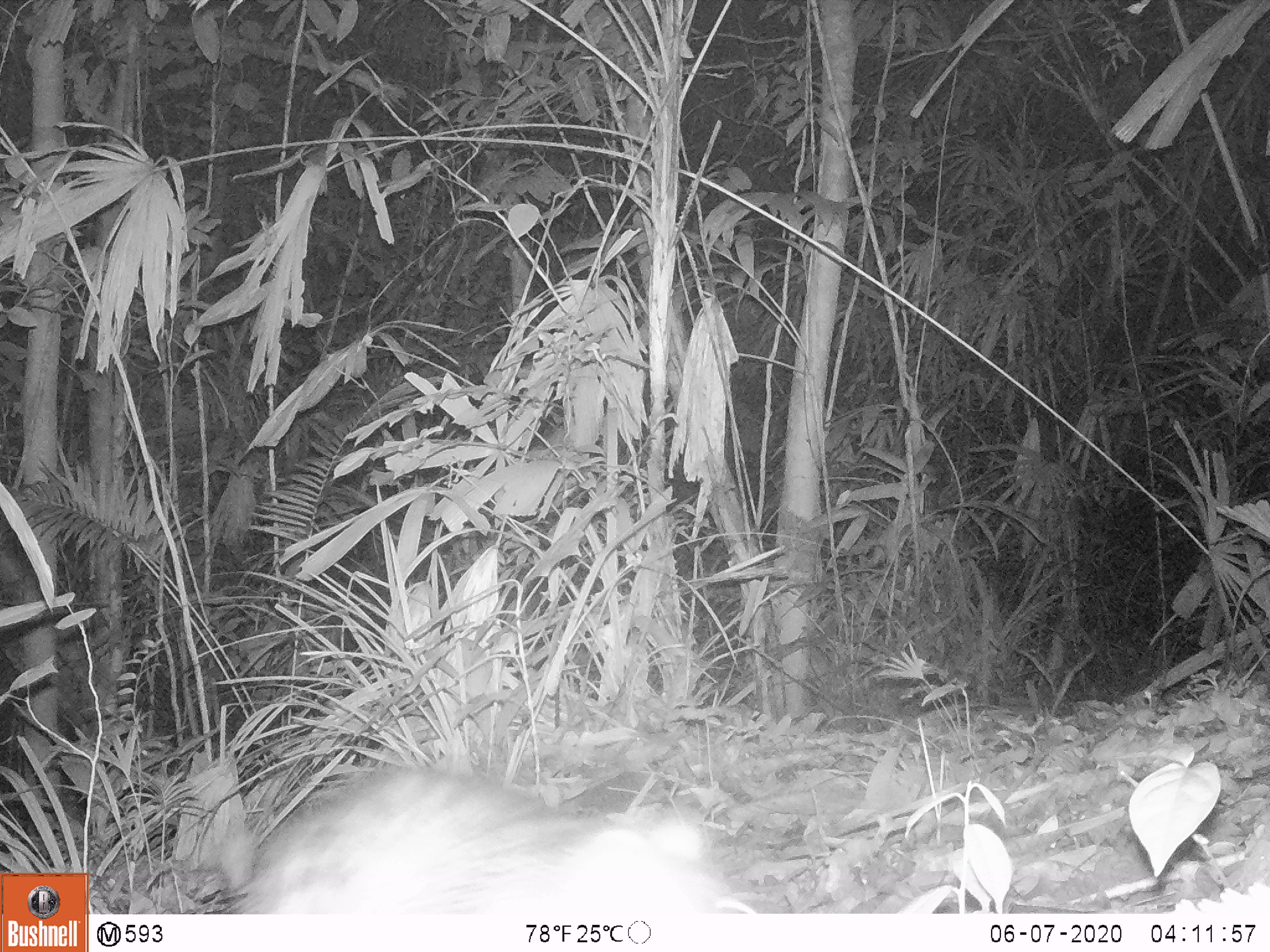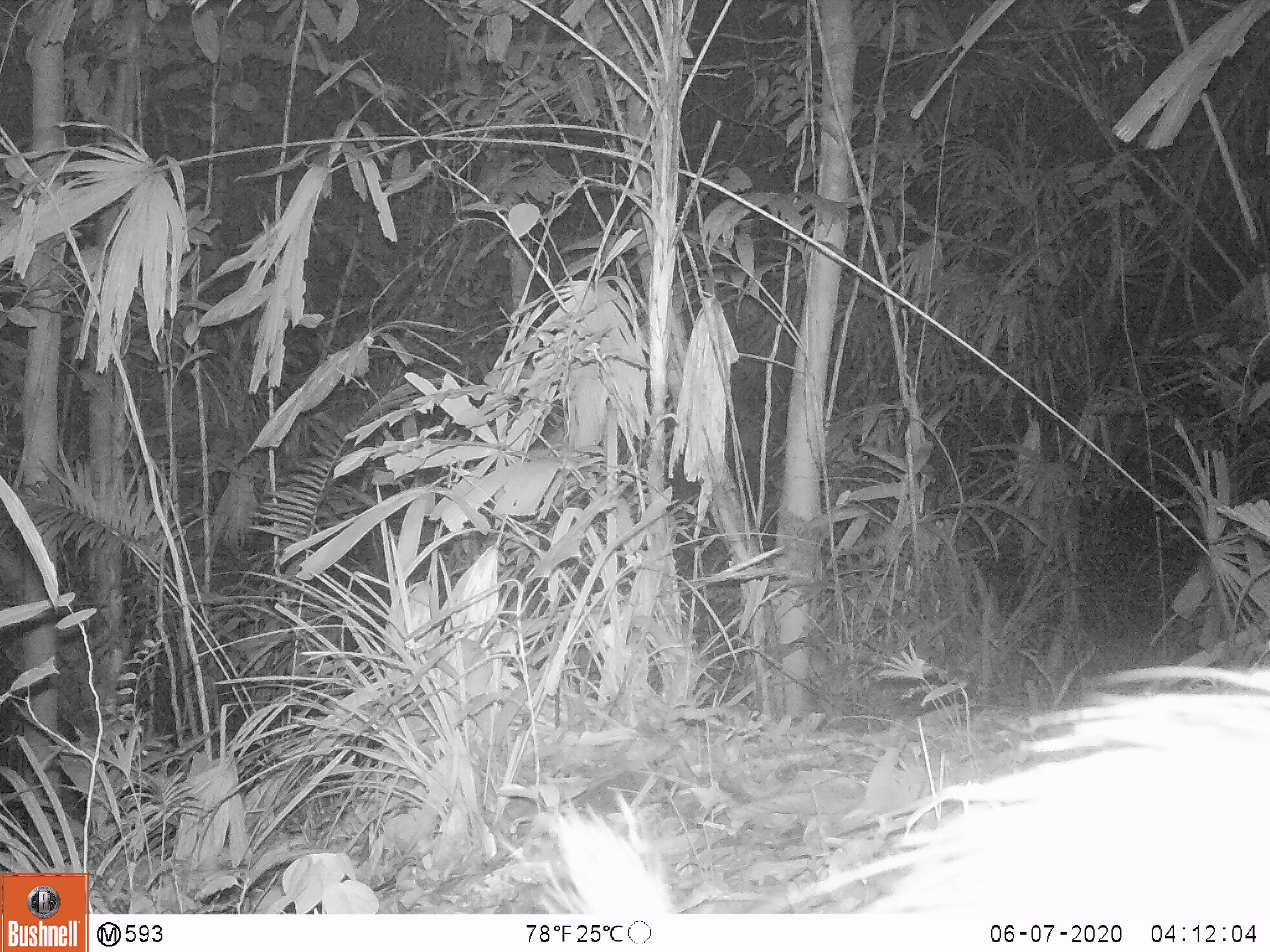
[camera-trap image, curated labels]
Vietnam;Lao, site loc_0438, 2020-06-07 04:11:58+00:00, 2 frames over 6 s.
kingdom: Animalia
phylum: Chordata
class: Mammalia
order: Rodentia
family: Hystricidae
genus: Atherurus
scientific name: Atherurus macrourus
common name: asiatic brush-tailed porcupine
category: asiatic brush tailed porcupine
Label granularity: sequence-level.